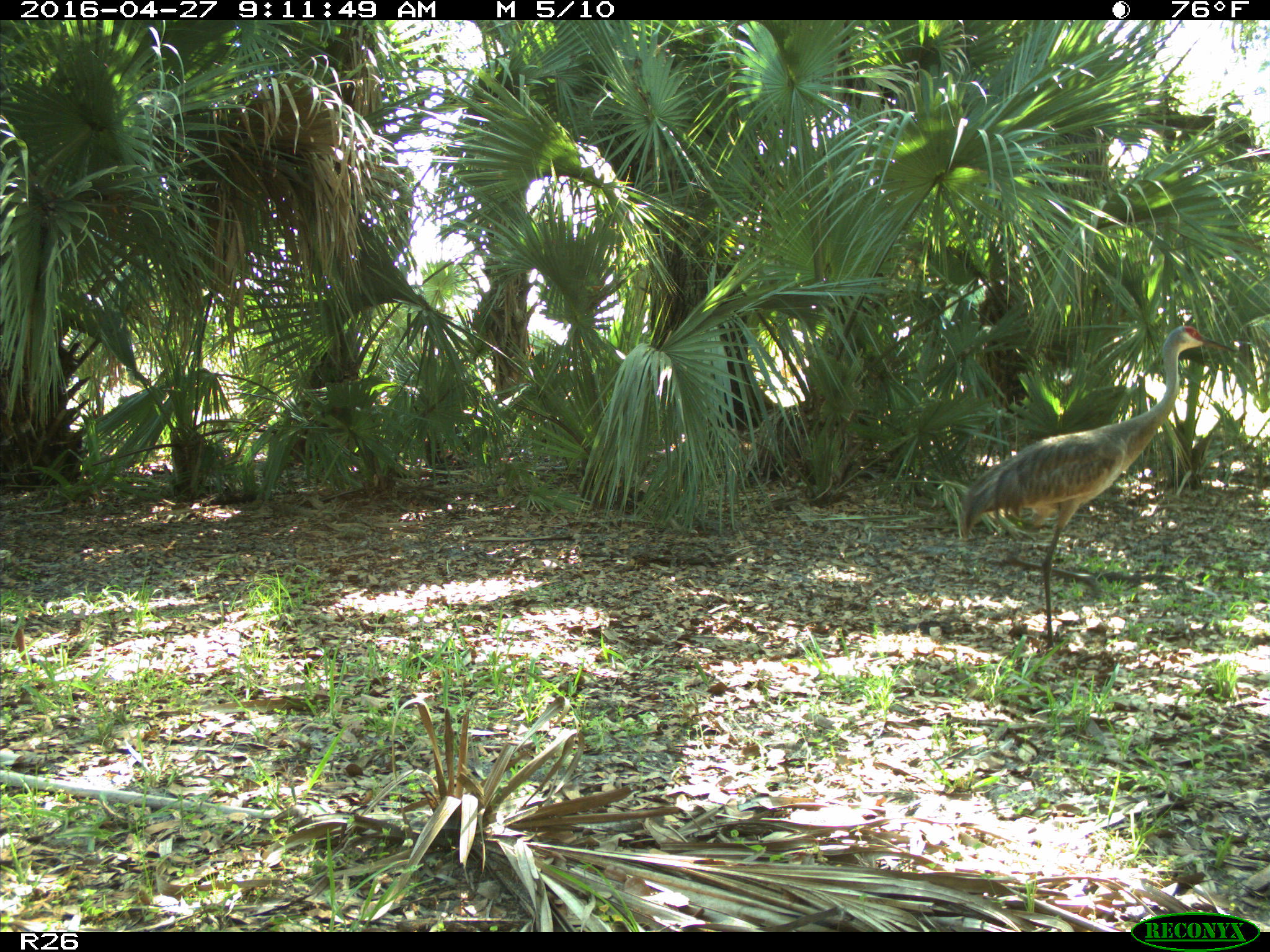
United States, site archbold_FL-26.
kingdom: Animalia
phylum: Chordata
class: Aves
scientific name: Aves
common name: birds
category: unidentified bird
Unidentified bird (birds) (Aves).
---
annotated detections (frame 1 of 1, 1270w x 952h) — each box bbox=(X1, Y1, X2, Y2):
animal: bbox=(964, 325, 1238, 650)